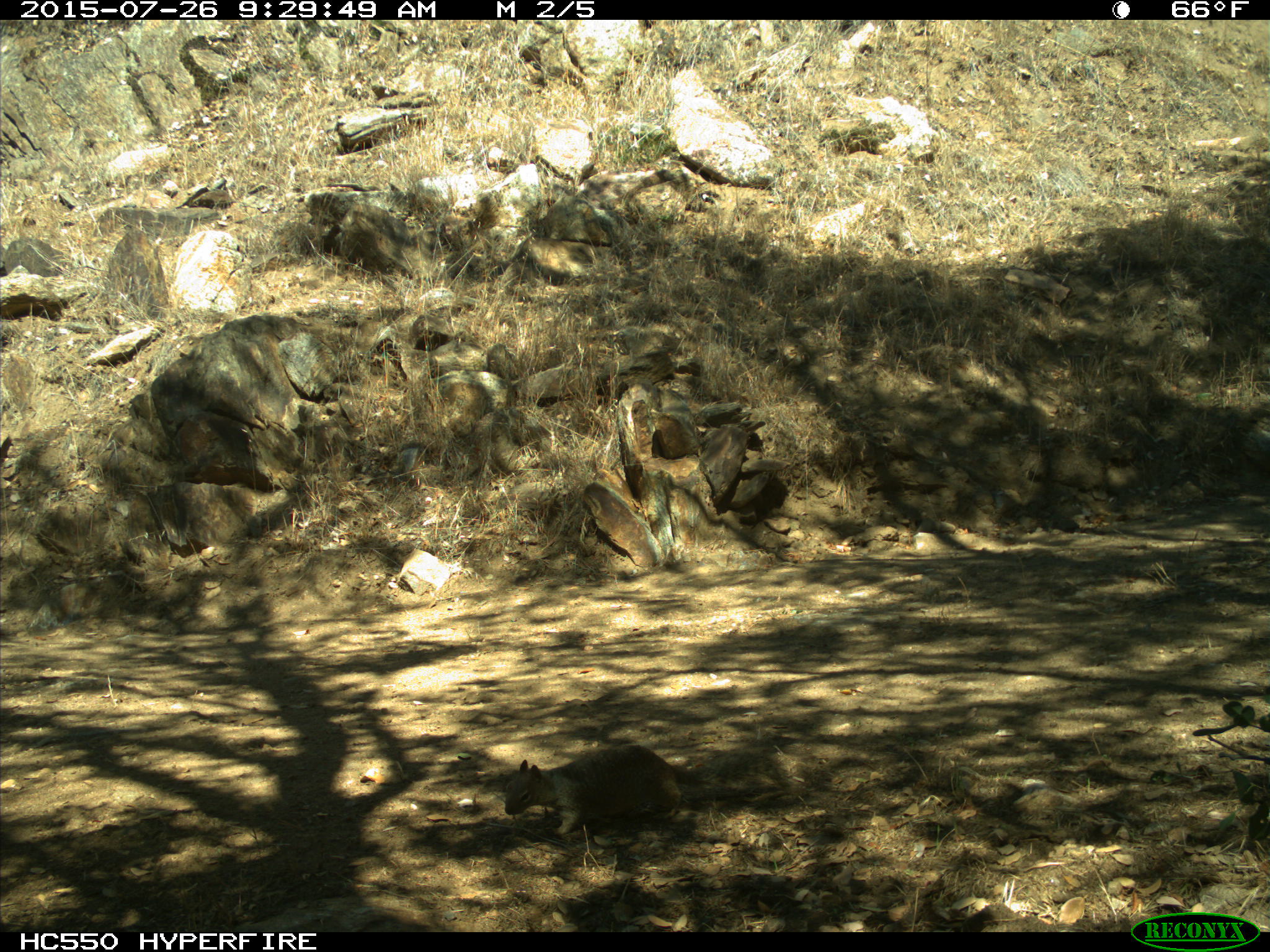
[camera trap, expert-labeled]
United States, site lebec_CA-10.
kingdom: Animalia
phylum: Chordata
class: Mammalia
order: Rodentia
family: Sciuridae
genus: Otospermophilus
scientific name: Otospermophilus beecheyi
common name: california ground squirrel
Otospermophilus beecheyi (california ground squirrel).